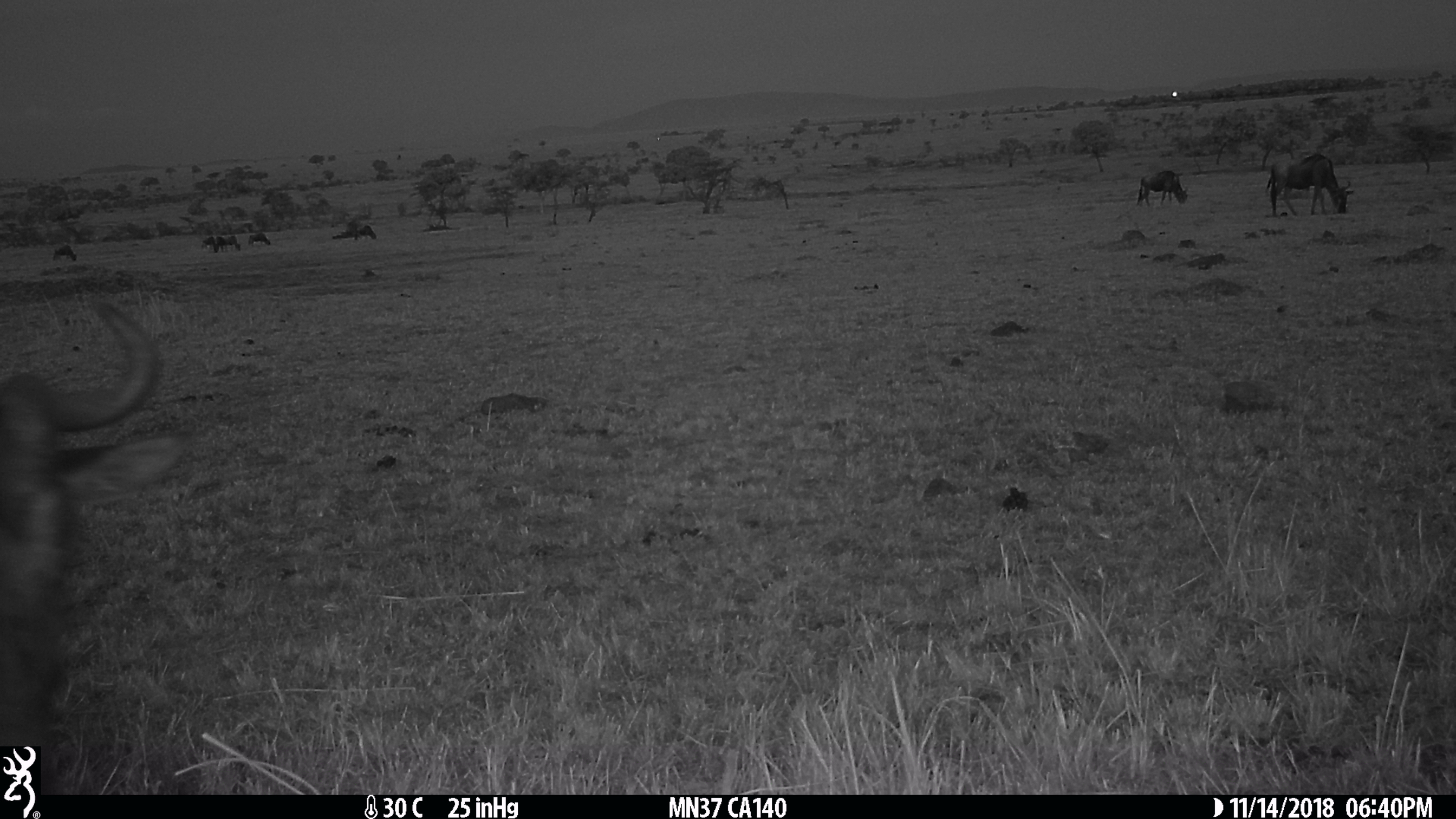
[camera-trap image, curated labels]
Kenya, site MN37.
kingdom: Animalia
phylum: Chordata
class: Mammalia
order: Artiodactyla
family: Bovidae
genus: Connochaetes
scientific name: Connochaetes taurinus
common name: blue wildebeest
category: wildebeest